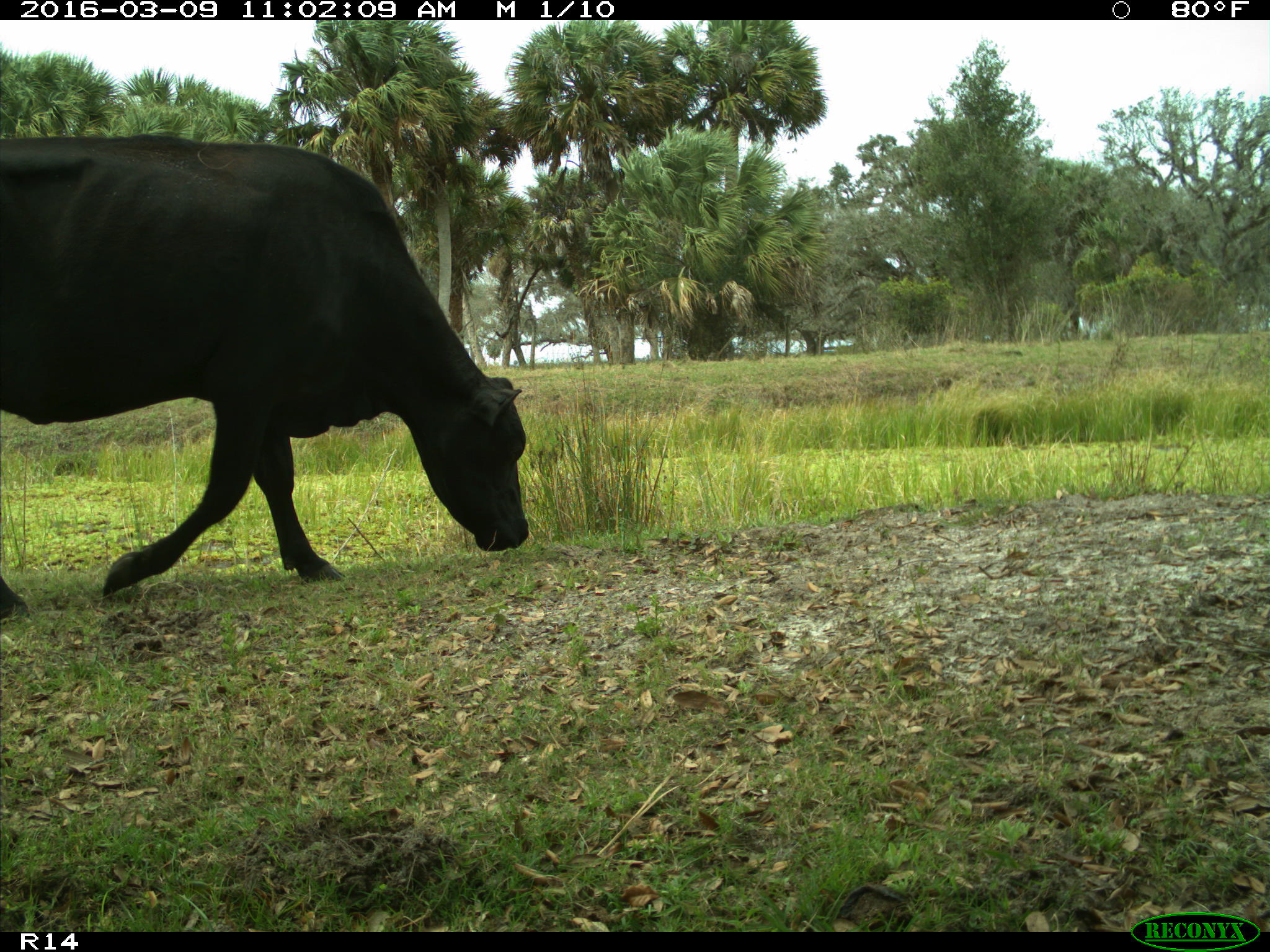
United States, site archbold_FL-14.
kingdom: Animalia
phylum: Chordata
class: Mammalia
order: Artiodactyla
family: Bovidae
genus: Bos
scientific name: Bos taurus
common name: domestic cow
Bos taurus (domestic cow).